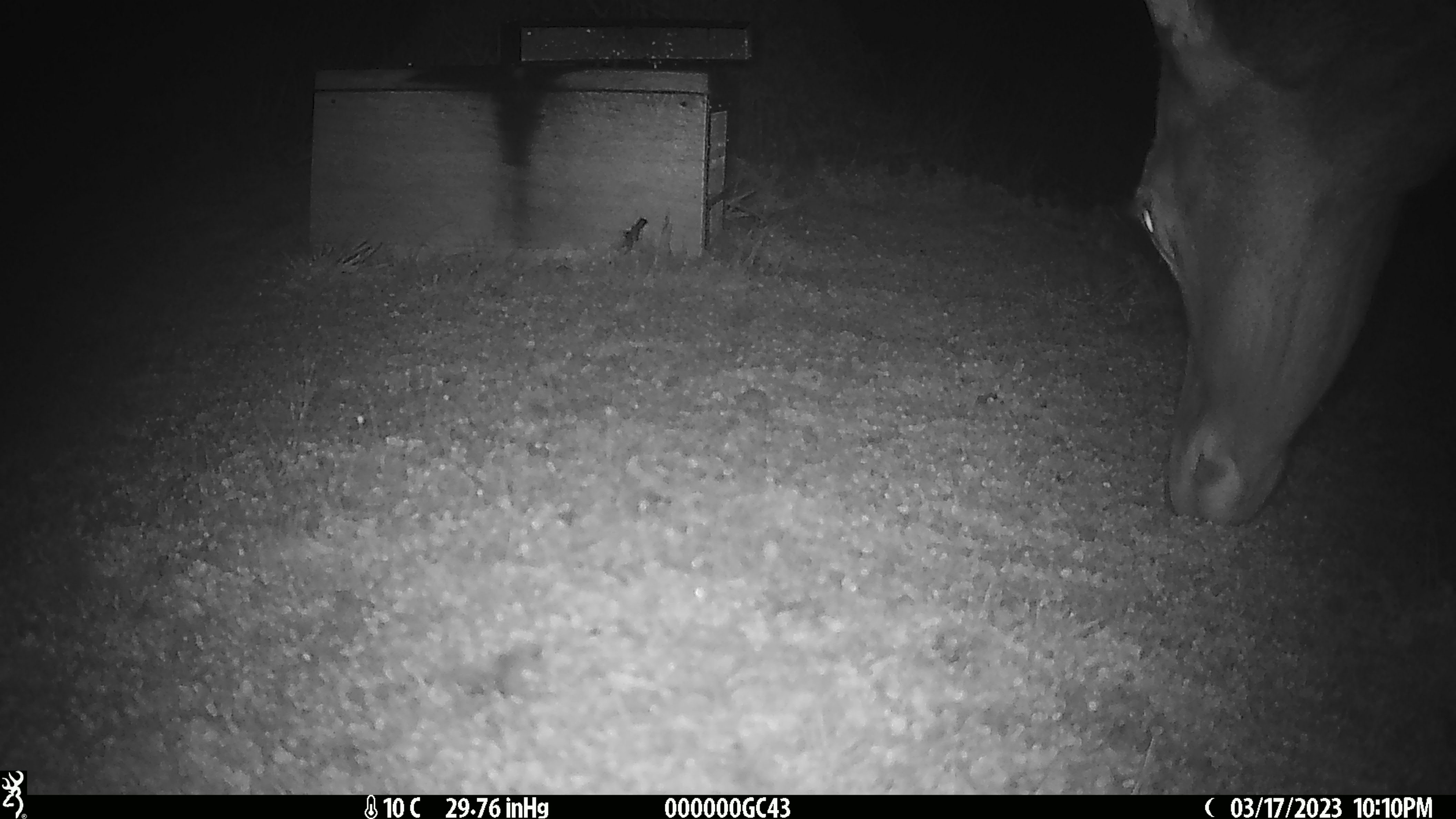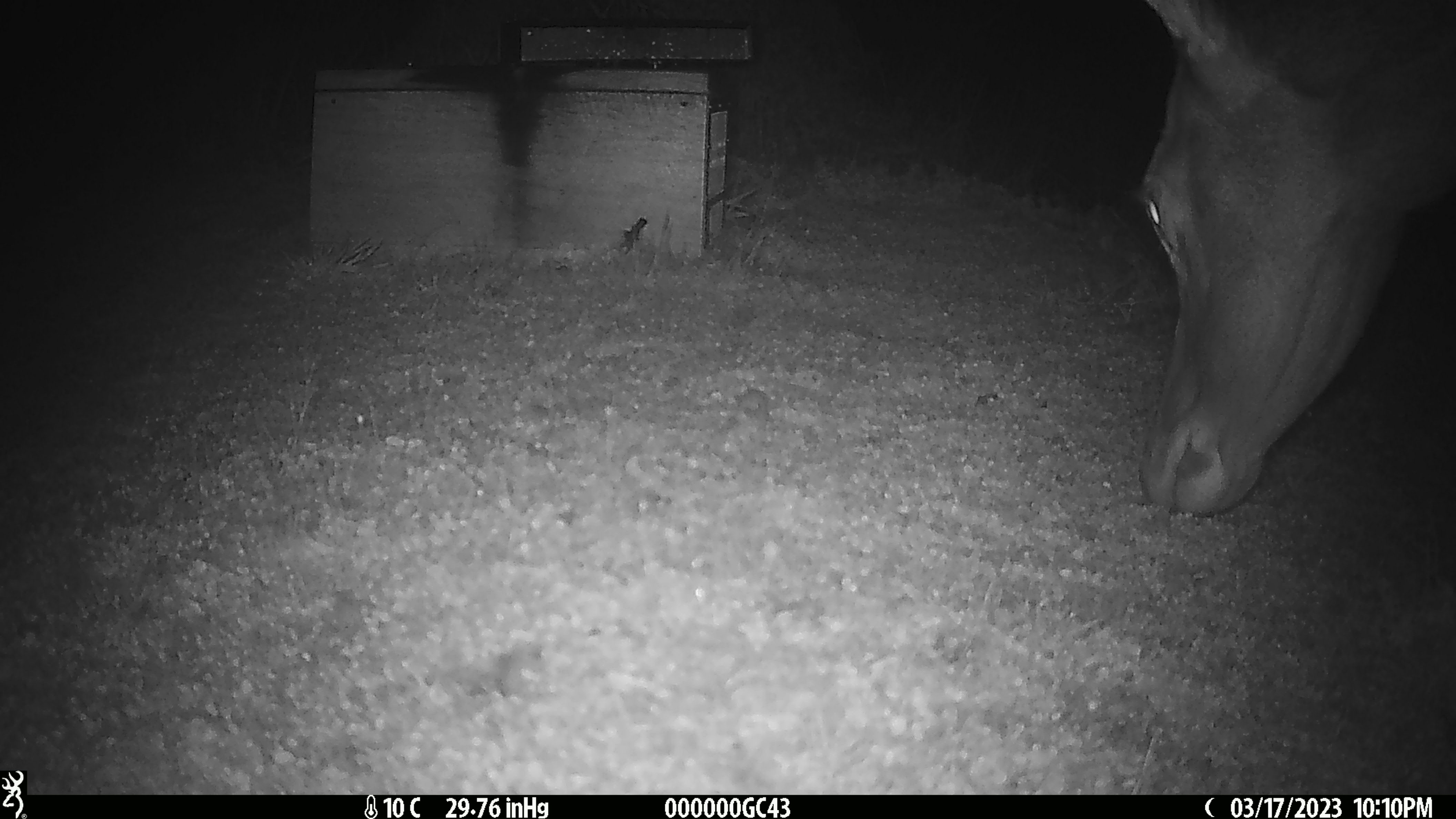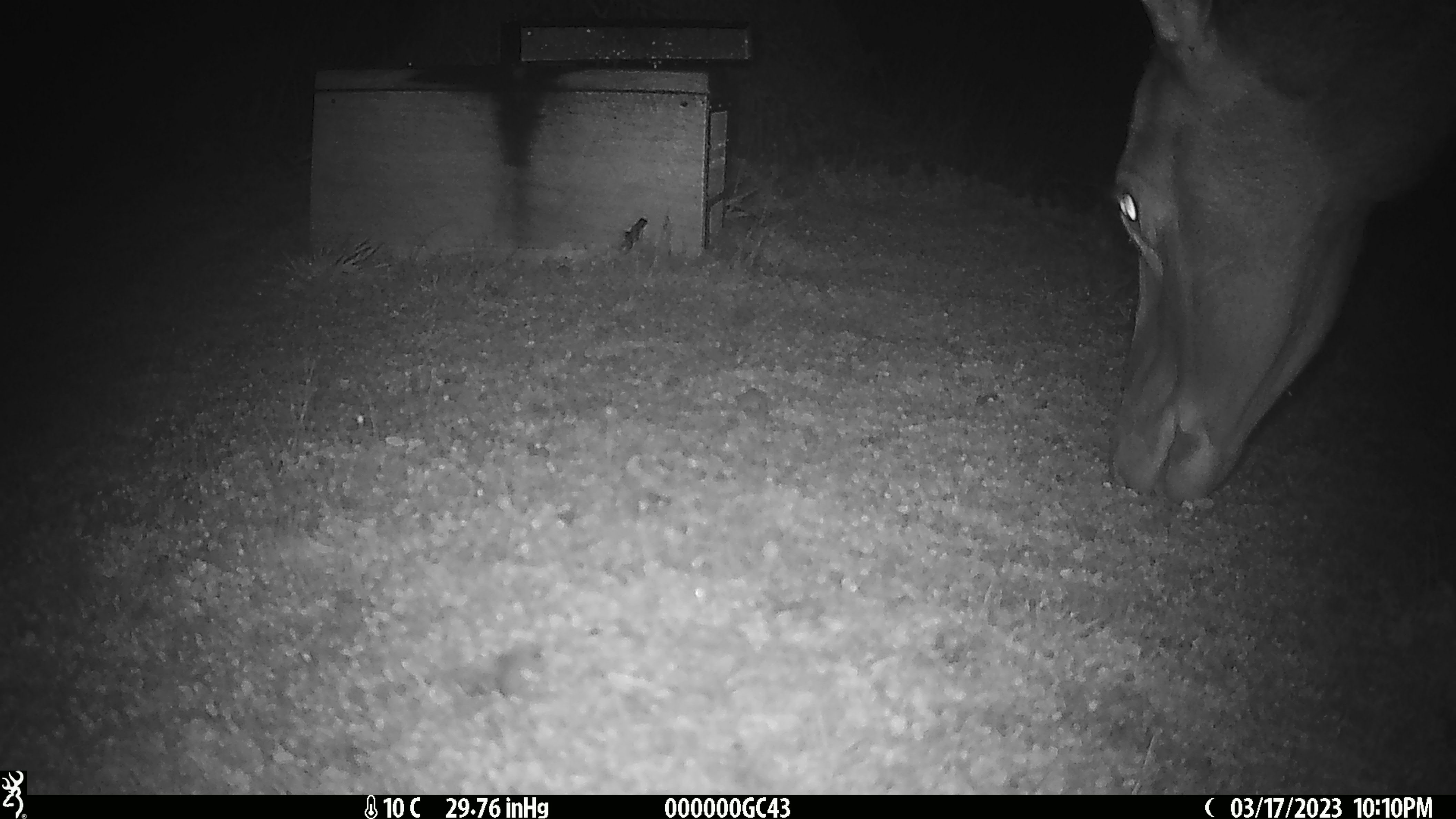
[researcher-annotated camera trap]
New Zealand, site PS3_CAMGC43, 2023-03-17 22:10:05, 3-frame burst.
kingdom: Animalia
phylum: Chordata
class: Mammalia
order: Artiodactyla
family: Cervidae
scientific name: Cervidae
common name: deer